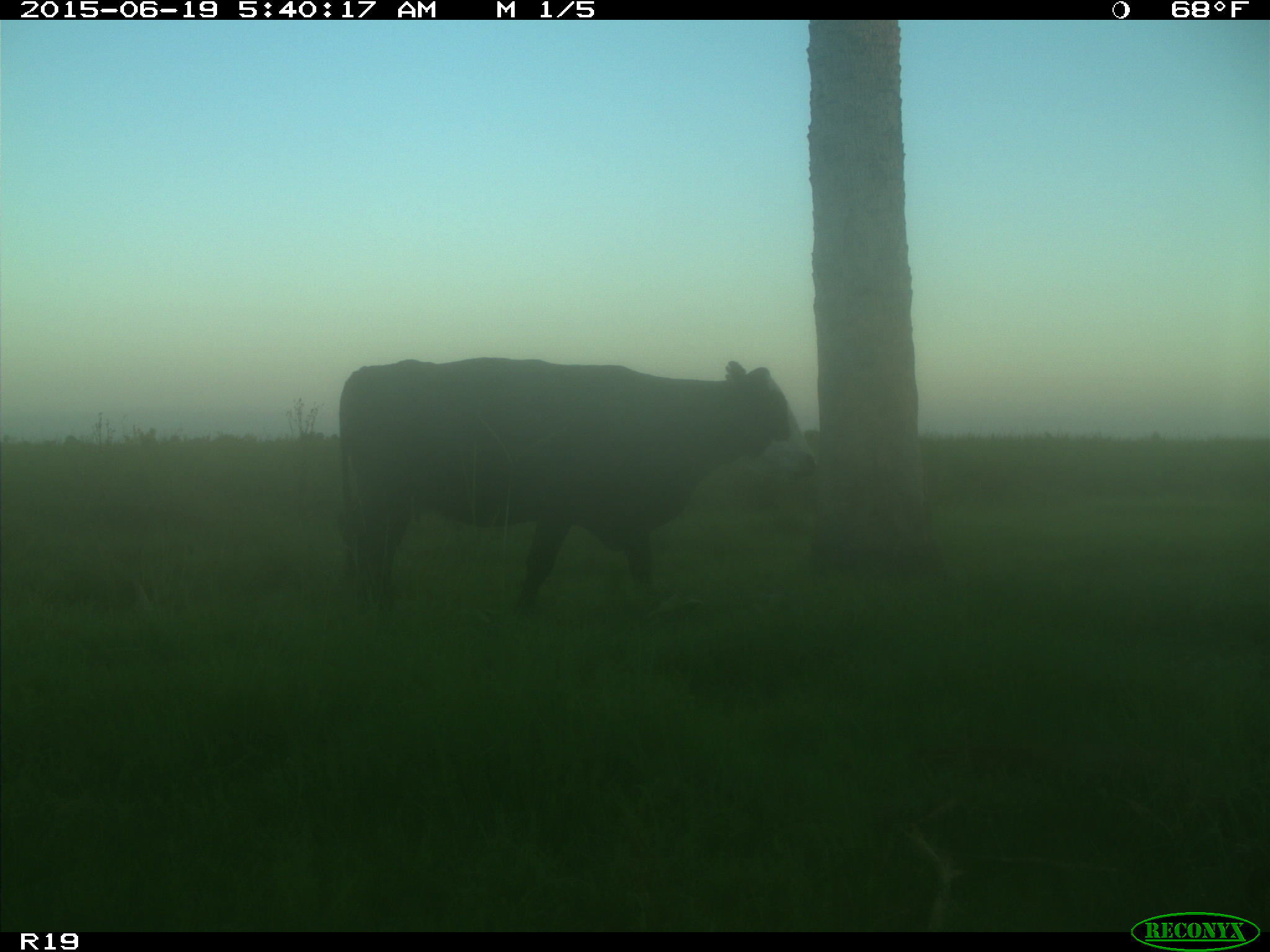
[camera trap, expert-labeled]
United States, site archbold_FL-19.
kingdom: Animalia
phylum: Chordata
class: Mammalia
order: Artiodactyla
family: Bovidae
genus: Bos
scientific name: Bos taurus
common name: domestic cow